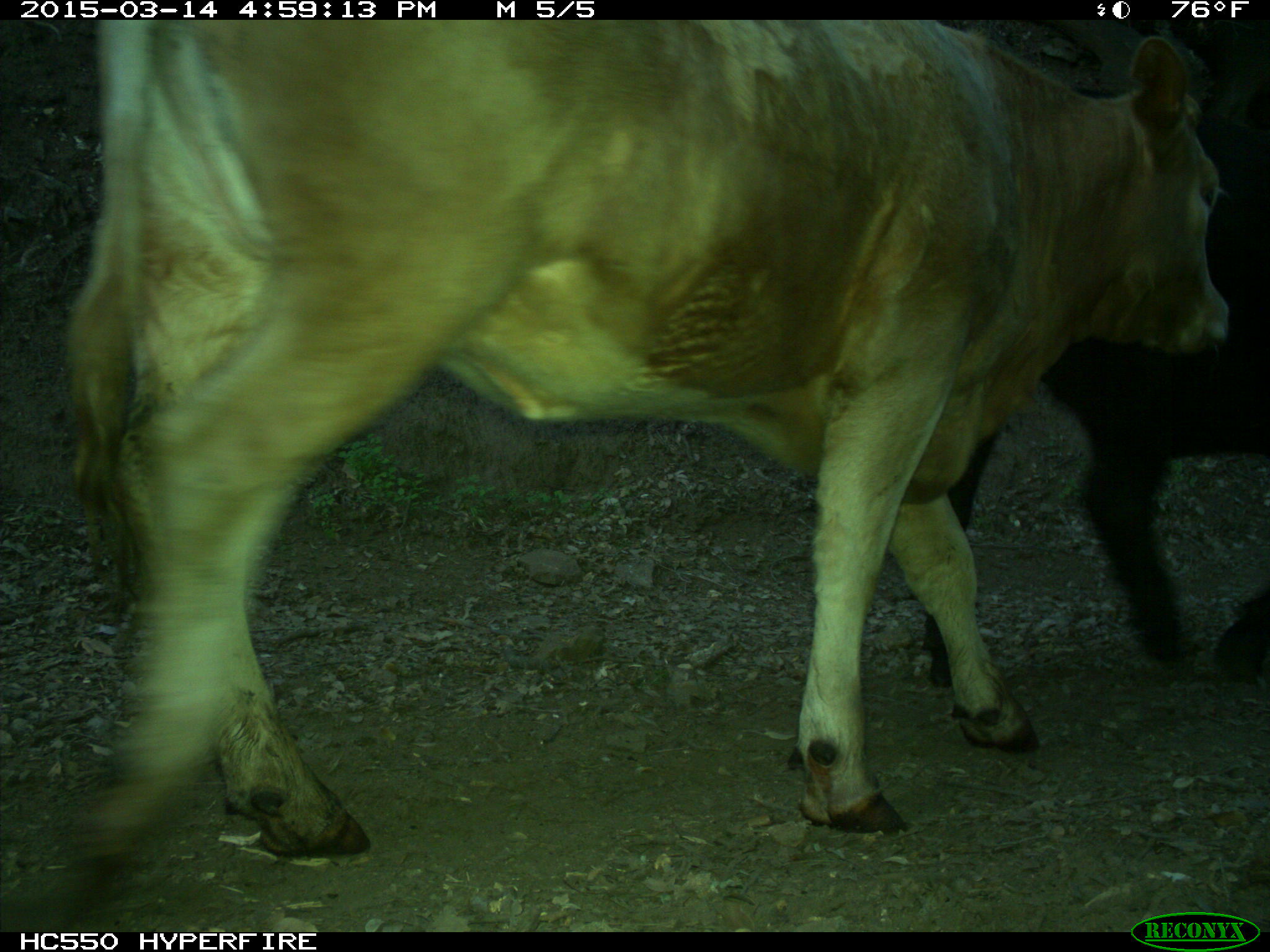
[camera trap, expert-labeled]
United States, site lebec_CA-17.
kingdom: Animalia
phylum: Chordata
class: Mammalia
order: Artiodactyla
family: Bovidae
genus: Bos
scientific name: Bos taurus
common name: domestic cow